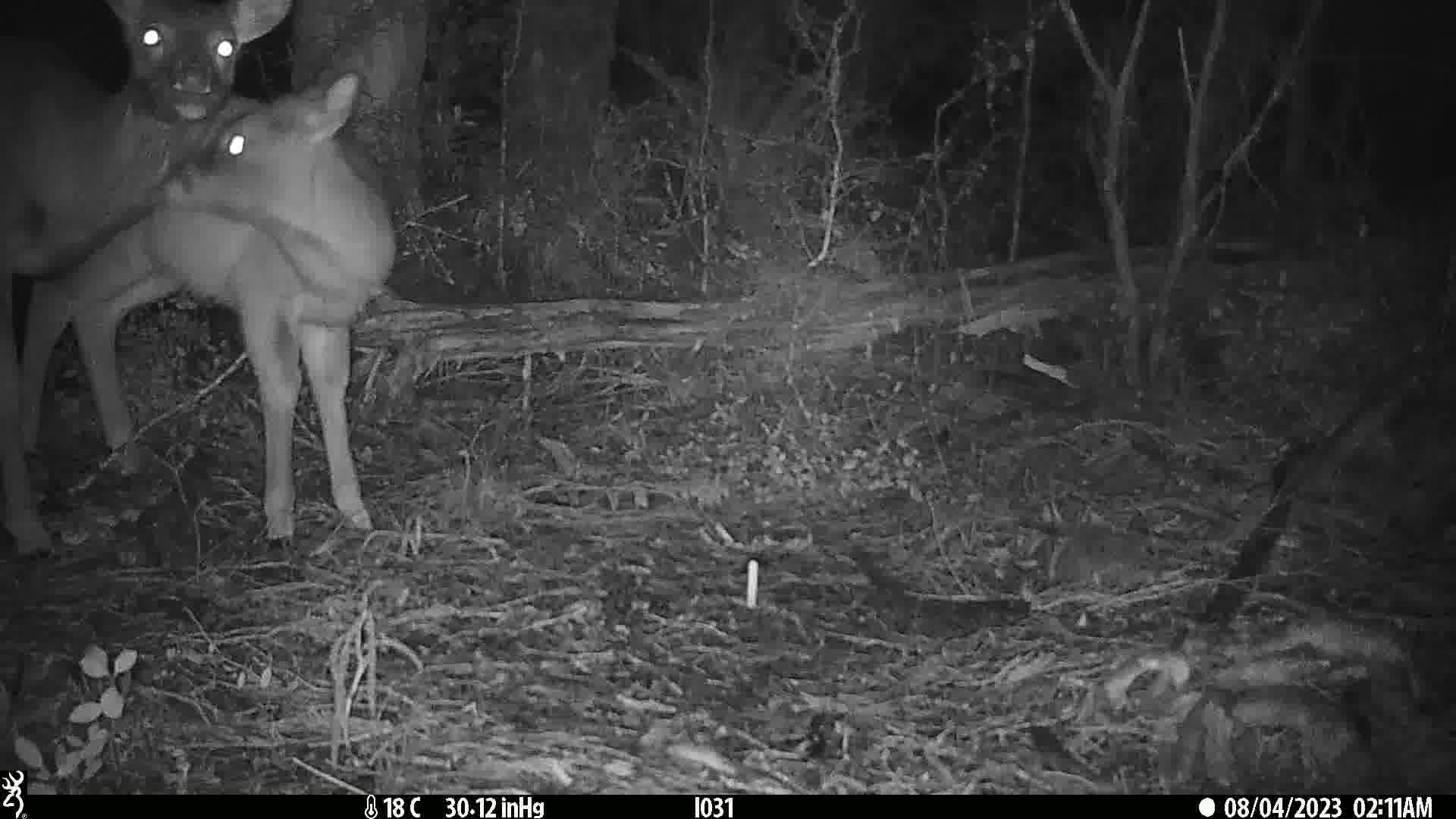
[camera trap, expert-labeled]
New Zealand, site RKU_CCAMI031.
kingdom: Animalia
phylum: Chordata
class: Mammalia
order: Artiodactyla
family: Cervidae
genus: Odocoileus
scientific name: Odocoileus virginianus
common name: white-tailed deer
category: white tailed deer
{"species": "white tailed deer (white-tailed deer) (Odocoileus virginianus)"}